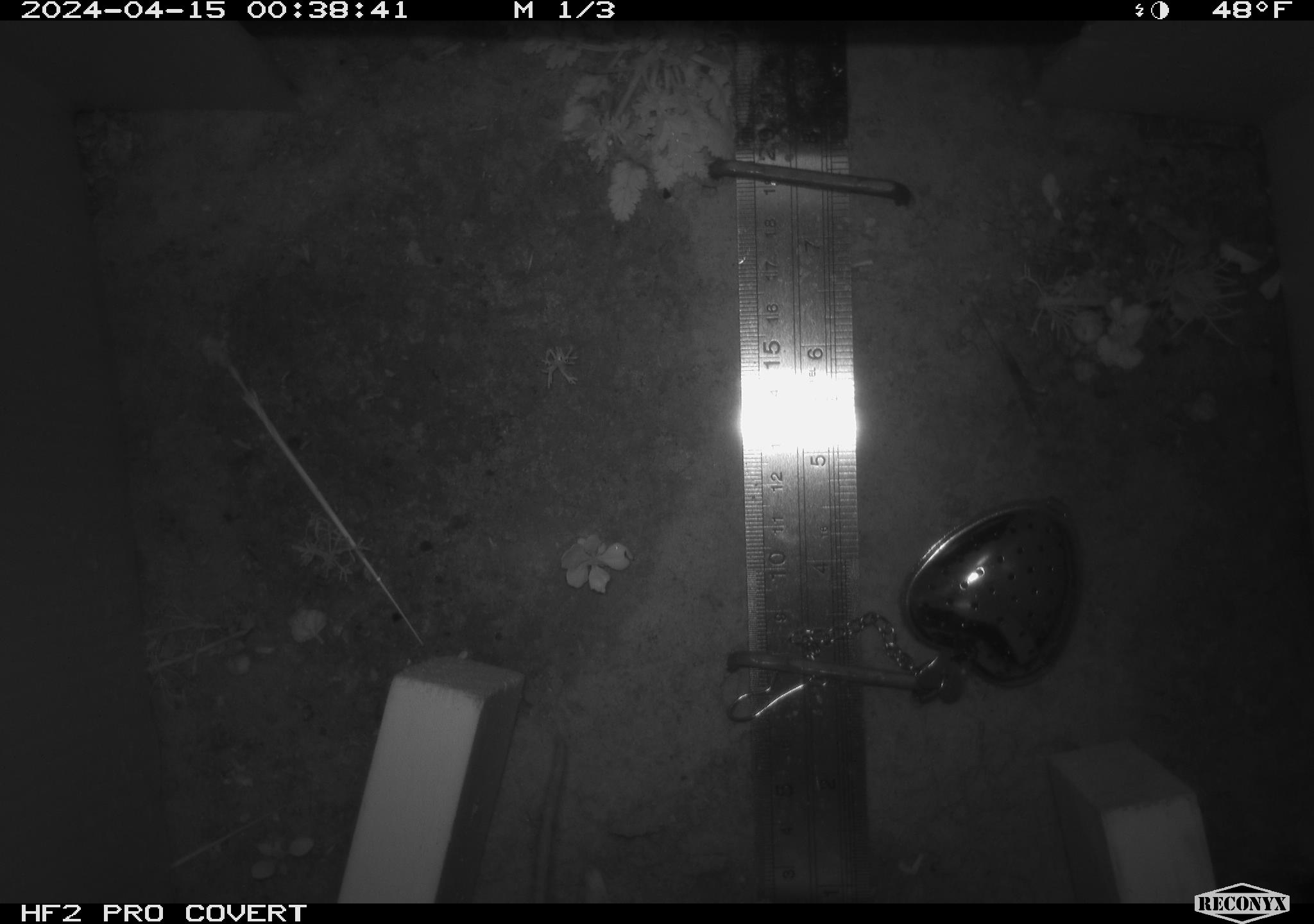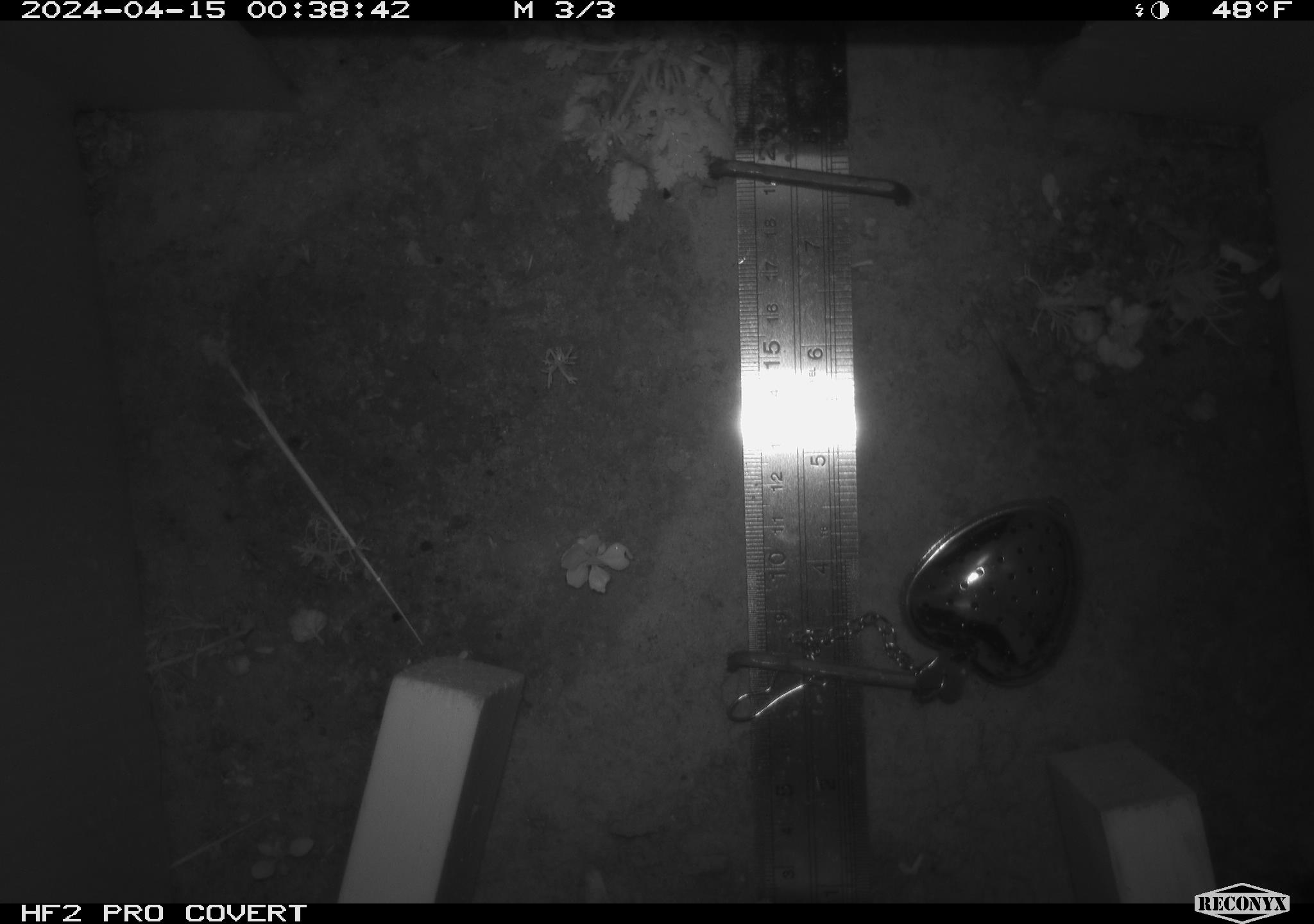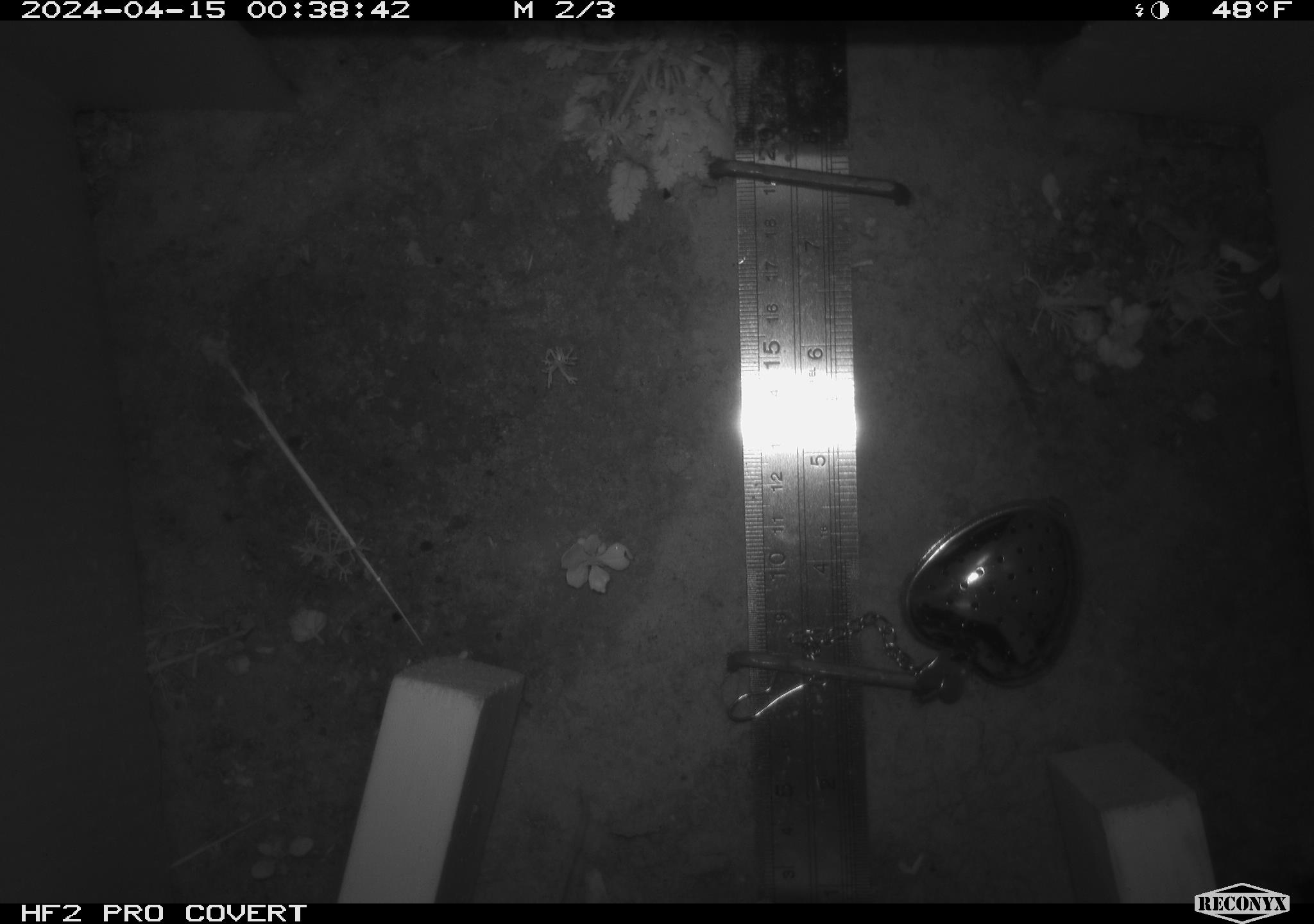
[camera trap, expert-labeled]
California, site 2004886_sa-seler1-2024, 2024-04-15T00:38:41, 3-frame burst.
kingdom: Animalia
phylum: Chordata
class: Mammalia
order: Rodentia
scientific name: Rodentia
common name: mouse species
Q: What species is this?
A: Mouse species (Rodentia).